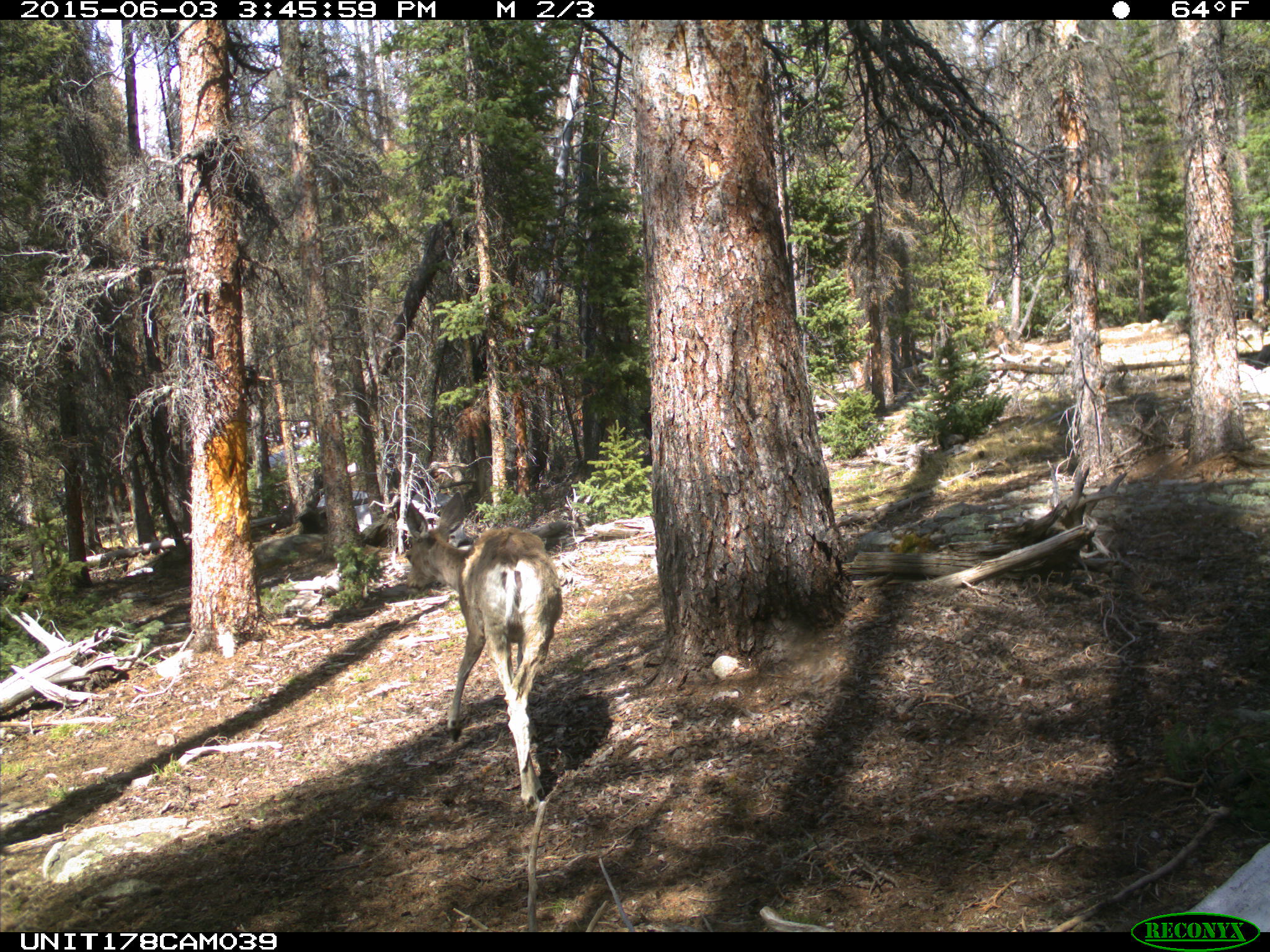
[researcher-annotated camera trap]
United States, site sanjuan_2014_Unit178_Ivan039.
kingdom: Animalia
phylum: Chordata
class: Mammalia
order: Artiodactyla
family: Cervidae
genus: Odocoileus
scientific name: Odocoileus hemionus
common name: mule deer